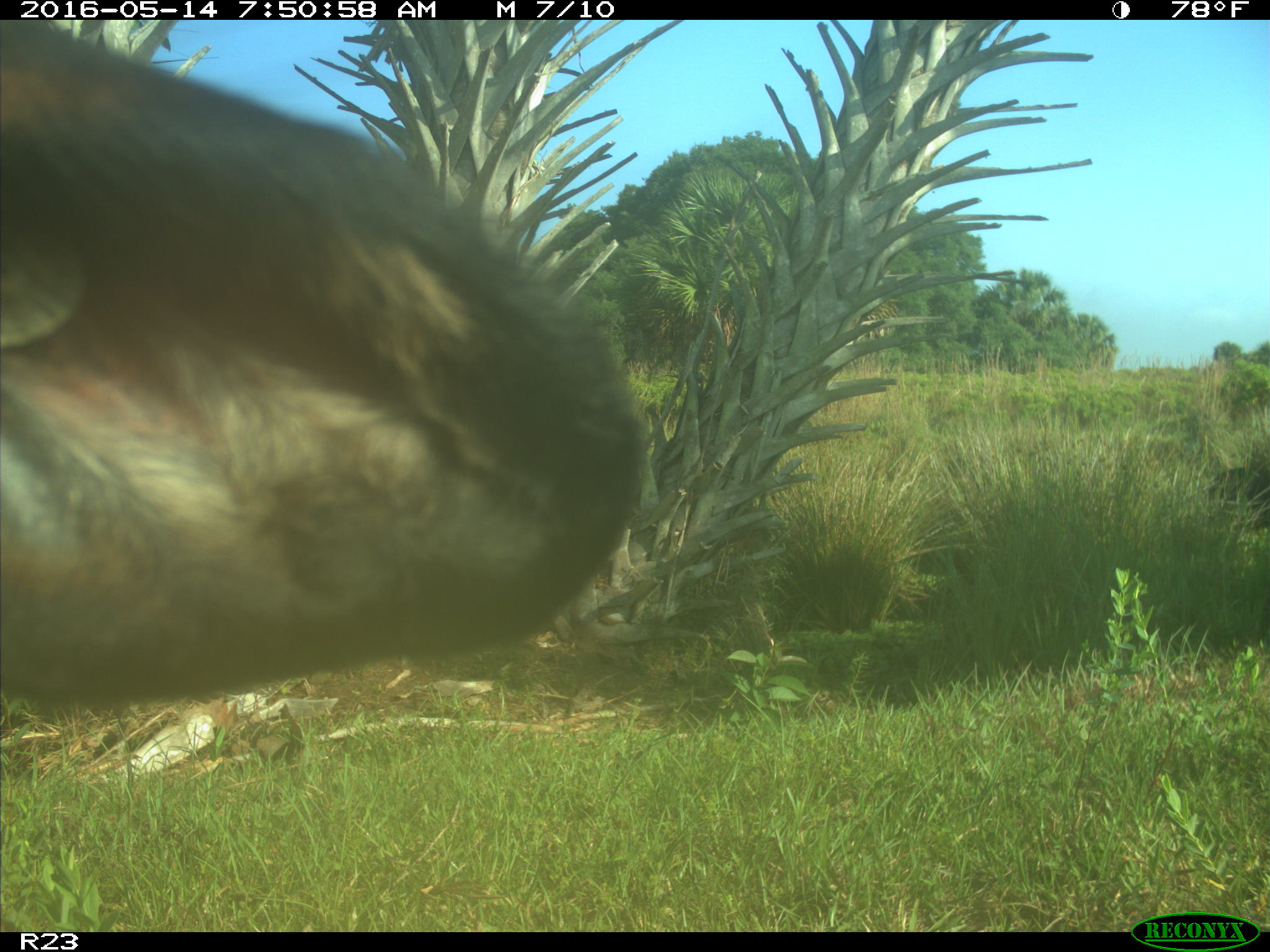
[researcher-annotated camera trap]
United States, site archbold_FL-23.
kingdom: Animalia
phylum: Chordata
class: Mammalia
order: Artiodactyla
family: Bovidae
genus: Bos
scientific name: Bos taurus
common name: domestic cow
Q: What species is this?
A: Bos taurus (domestic cow).